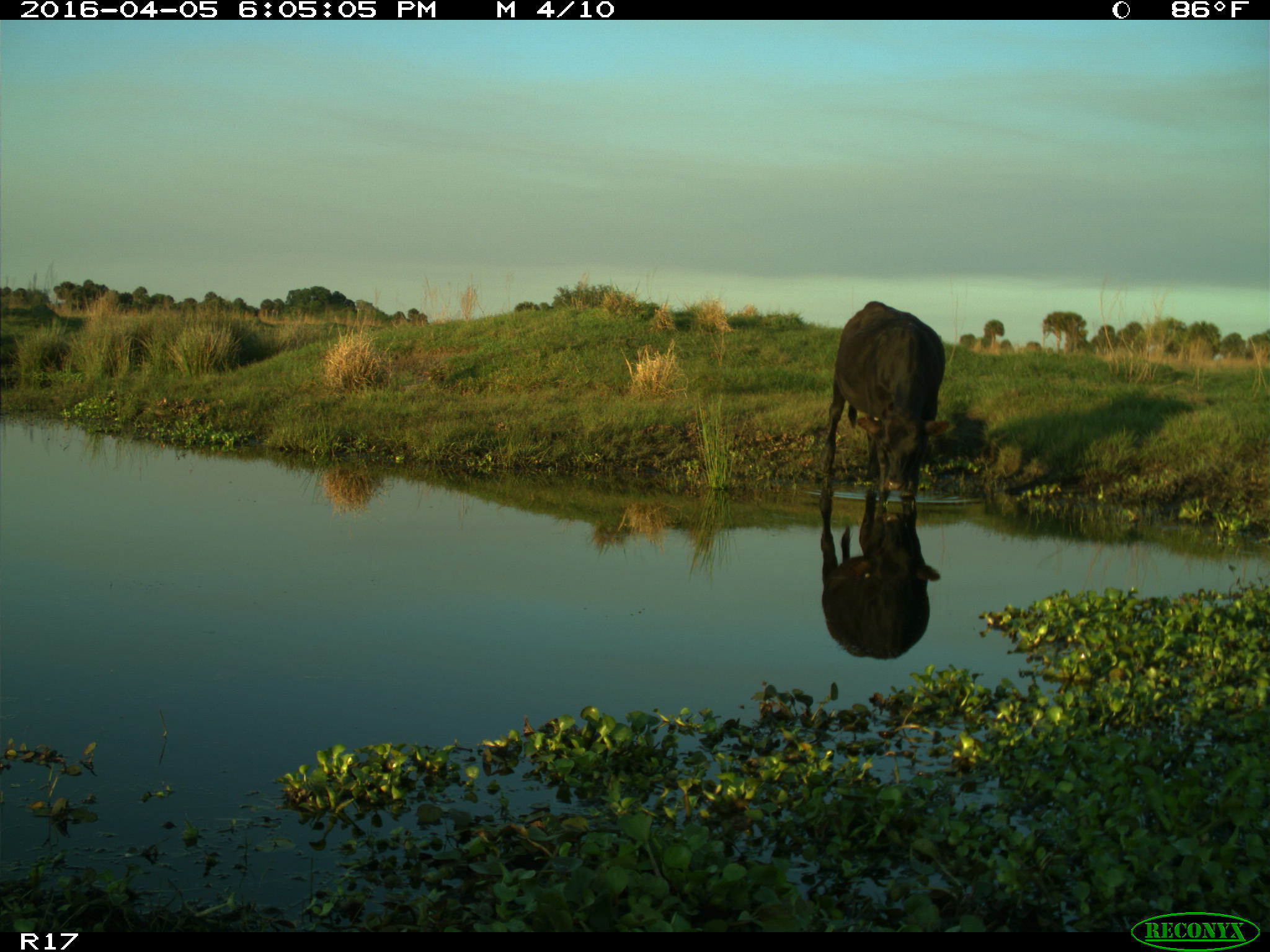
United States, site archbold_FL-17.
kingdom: Animalia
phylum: Chordata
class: Mammalia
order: Artiodactyla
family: Bovidae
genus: Bos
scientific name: Bos taurus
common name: domestic cow